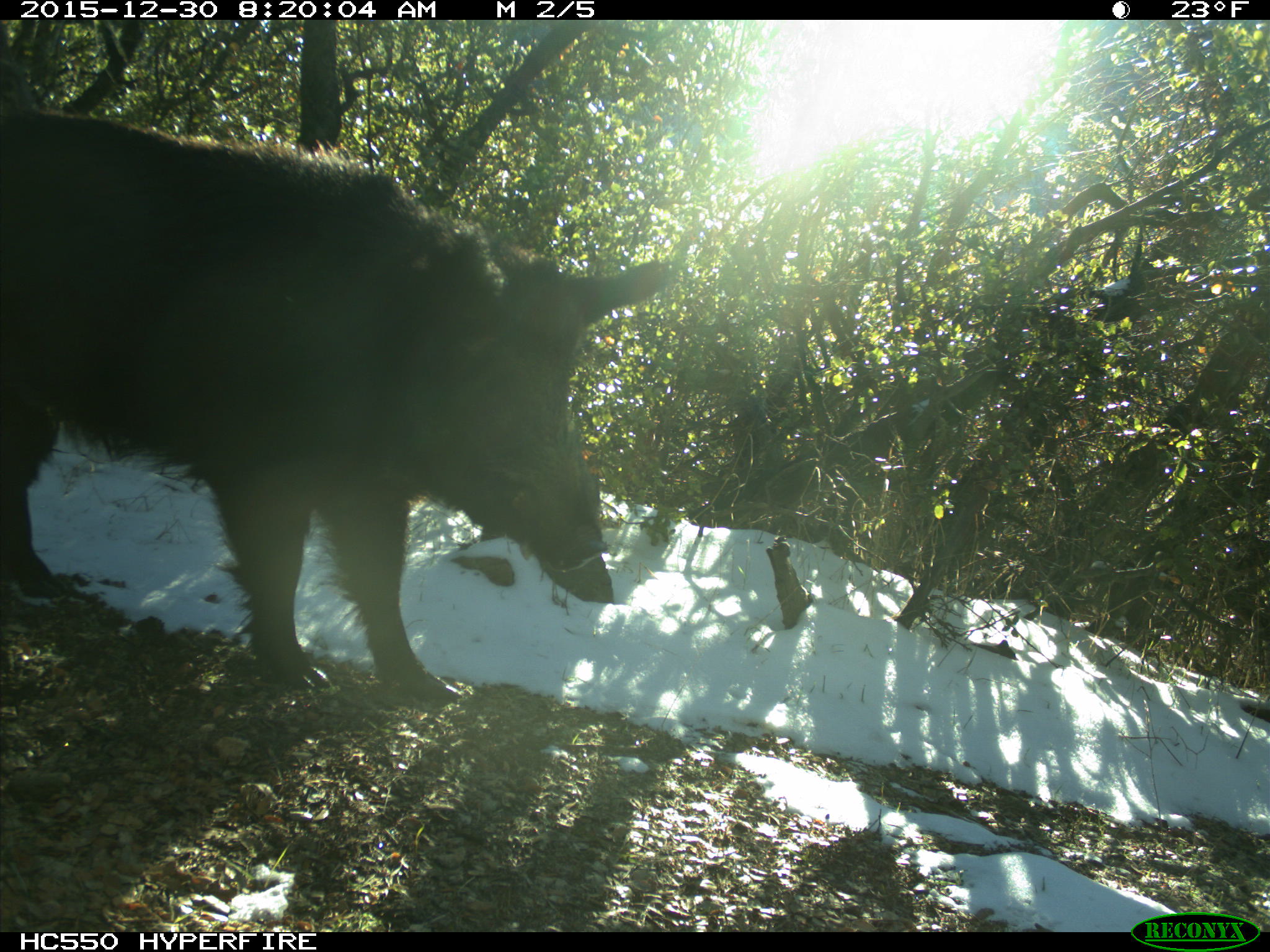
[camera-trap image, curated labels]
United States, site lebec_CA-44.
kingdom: Animalia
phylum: Chordata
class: Mammalia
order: Artiodactyla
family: Suidae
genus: Sus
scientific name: Sus scrofa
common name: wild boar